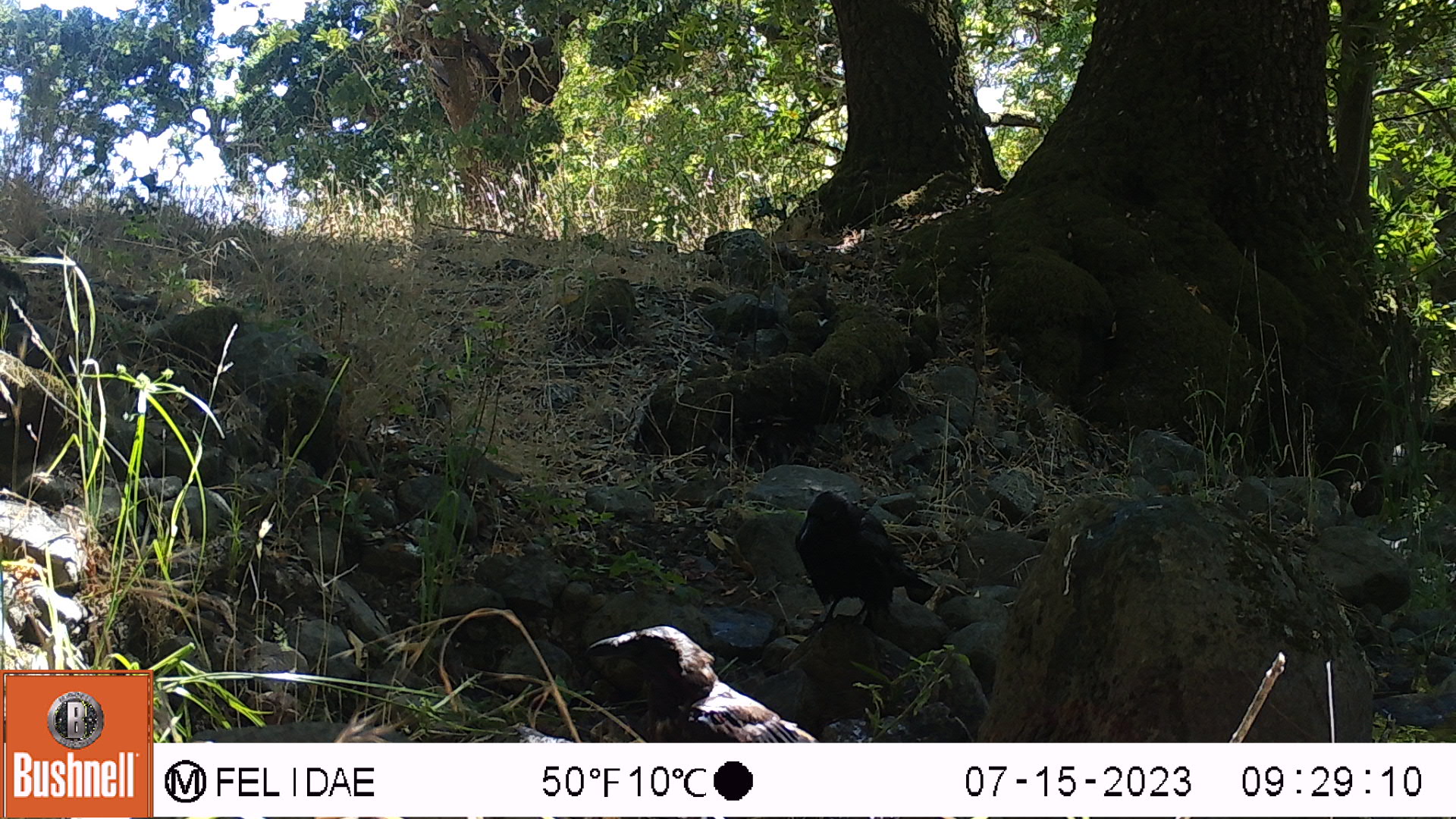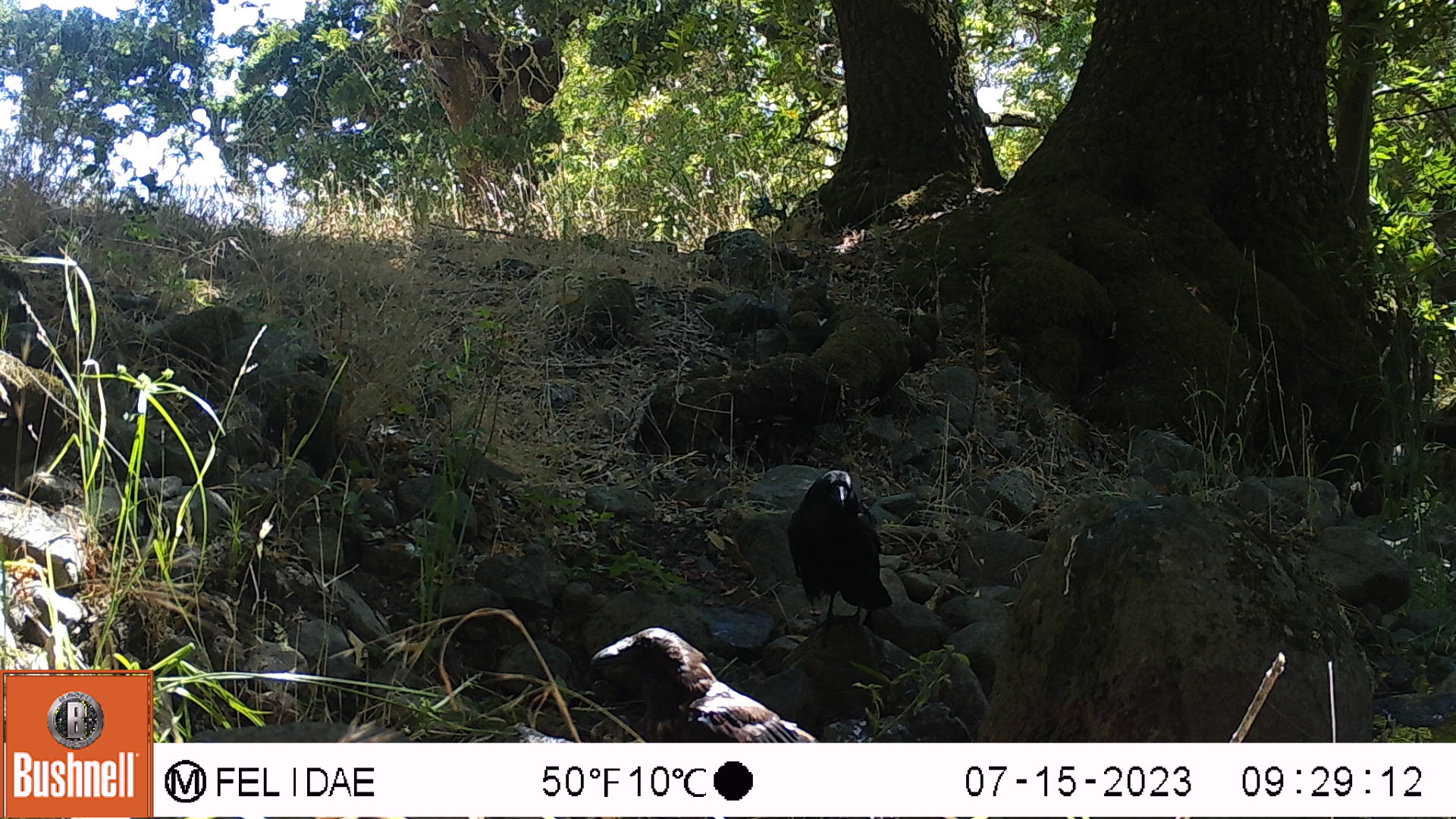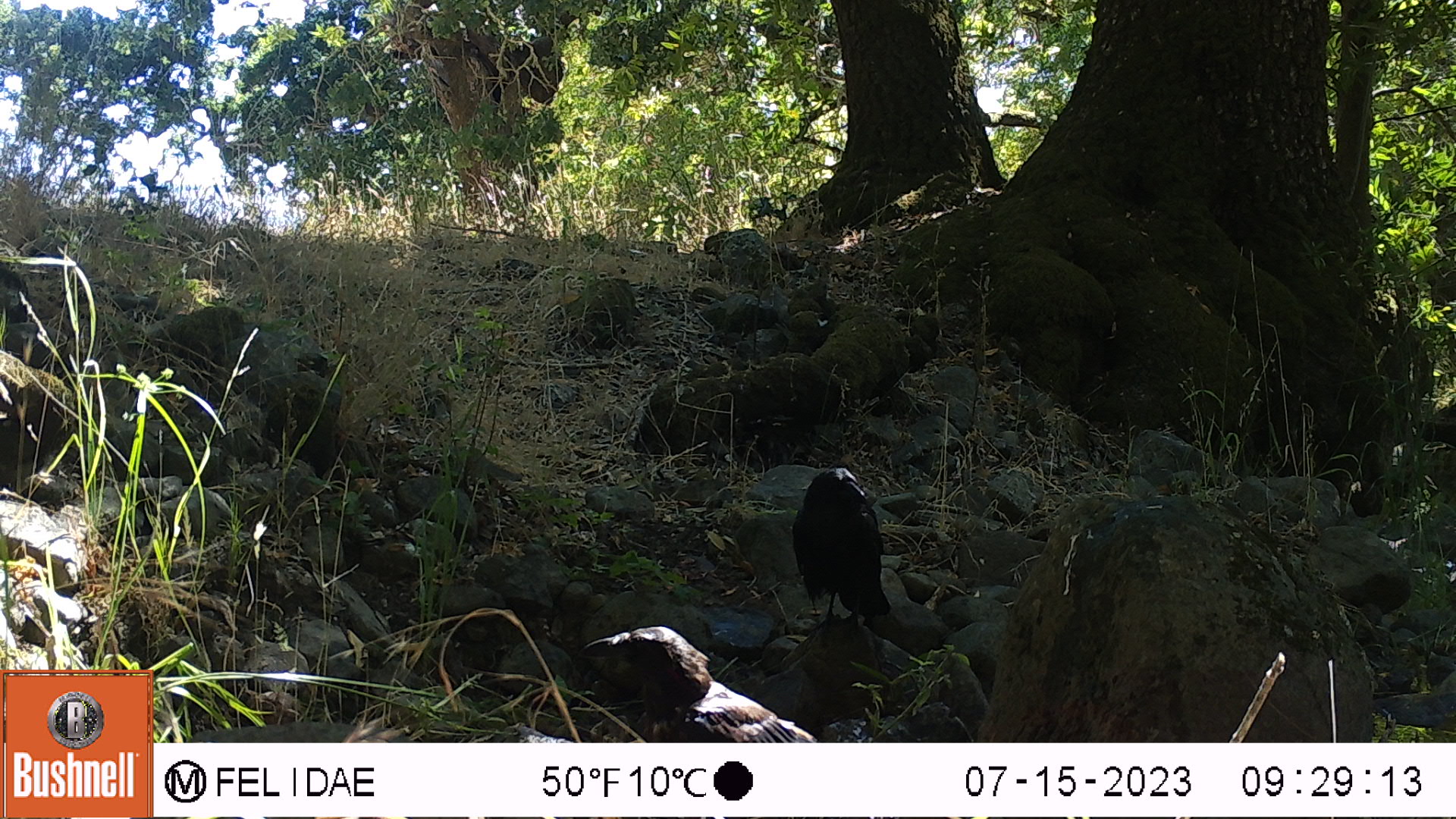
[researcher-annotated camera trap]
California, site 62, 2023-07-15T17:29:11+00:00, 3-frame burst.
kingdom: Animalia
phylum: Chordata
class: Aves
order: Passeriformes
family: Corvidae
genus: Corvus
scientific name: Corvus brachyrhynchos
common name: american crow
American crow (Corvus brachyrhynchos).